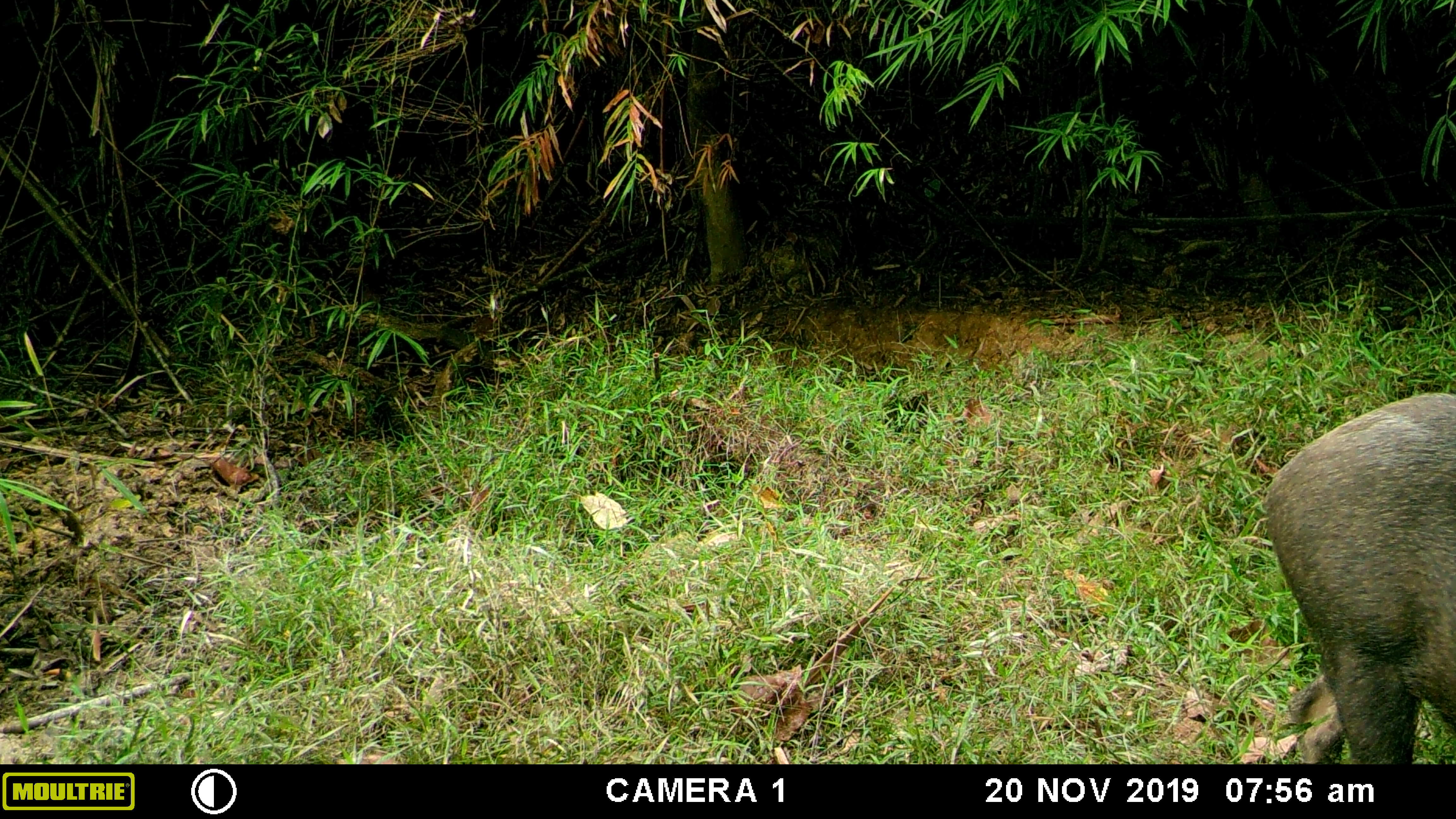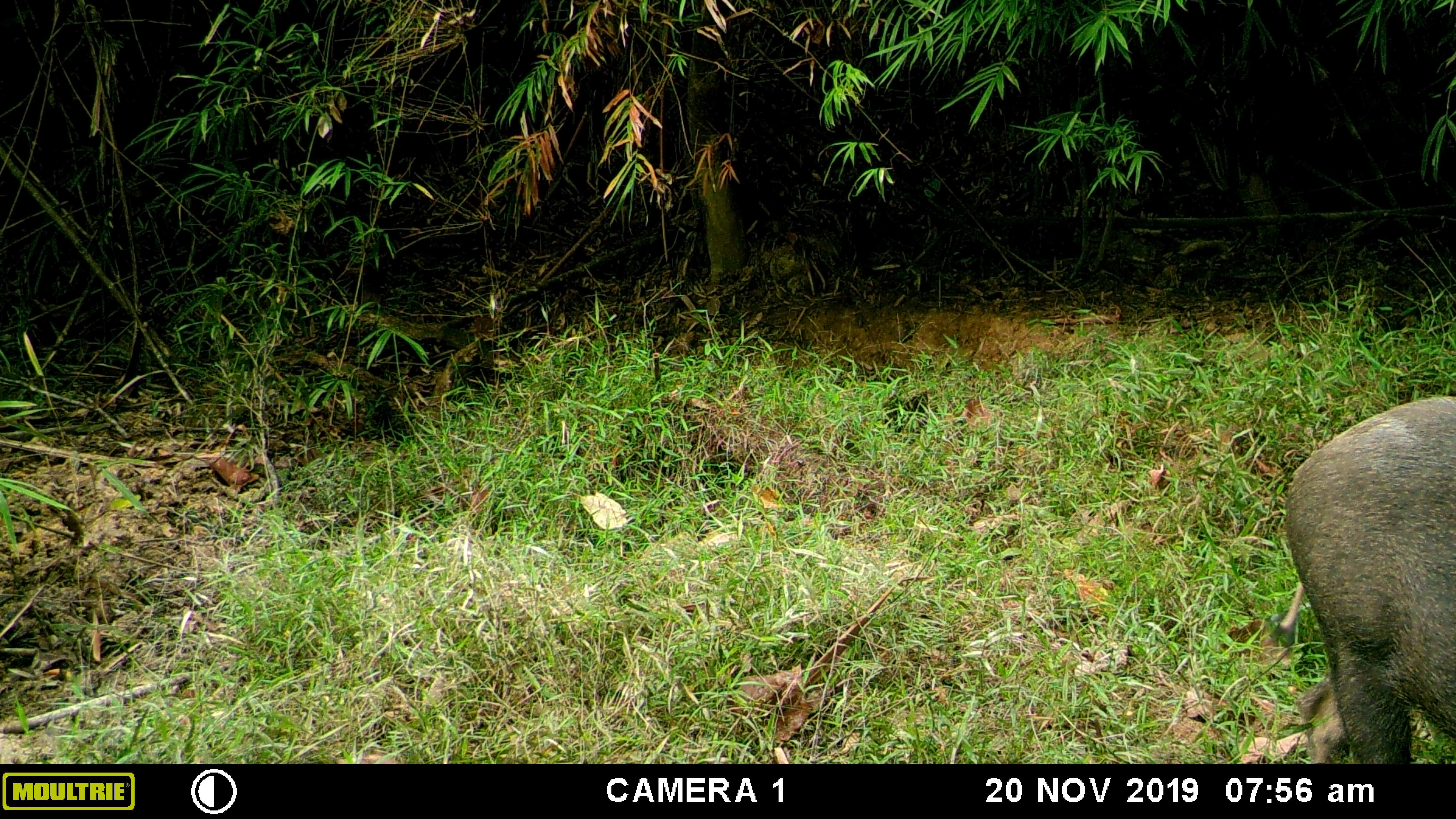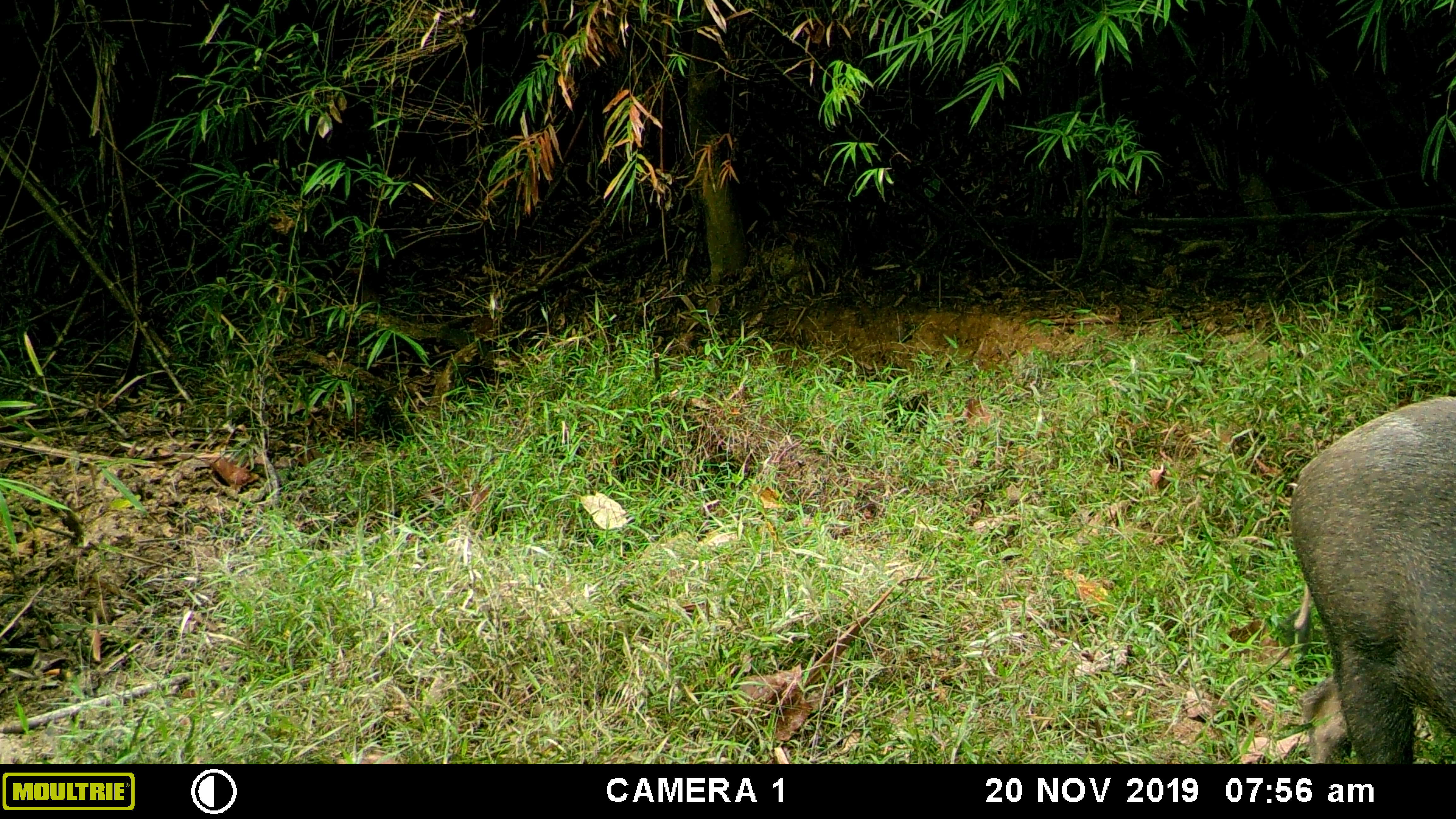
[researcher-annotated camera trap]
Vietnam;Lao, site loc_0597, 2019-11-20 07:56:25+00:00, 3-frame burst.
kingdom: Animalia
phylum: Chordata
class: Mammalia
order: Artiodactyla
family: Suidae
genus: Sus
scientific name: Sus scrofa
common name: eurasian wild pig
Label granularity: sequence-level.